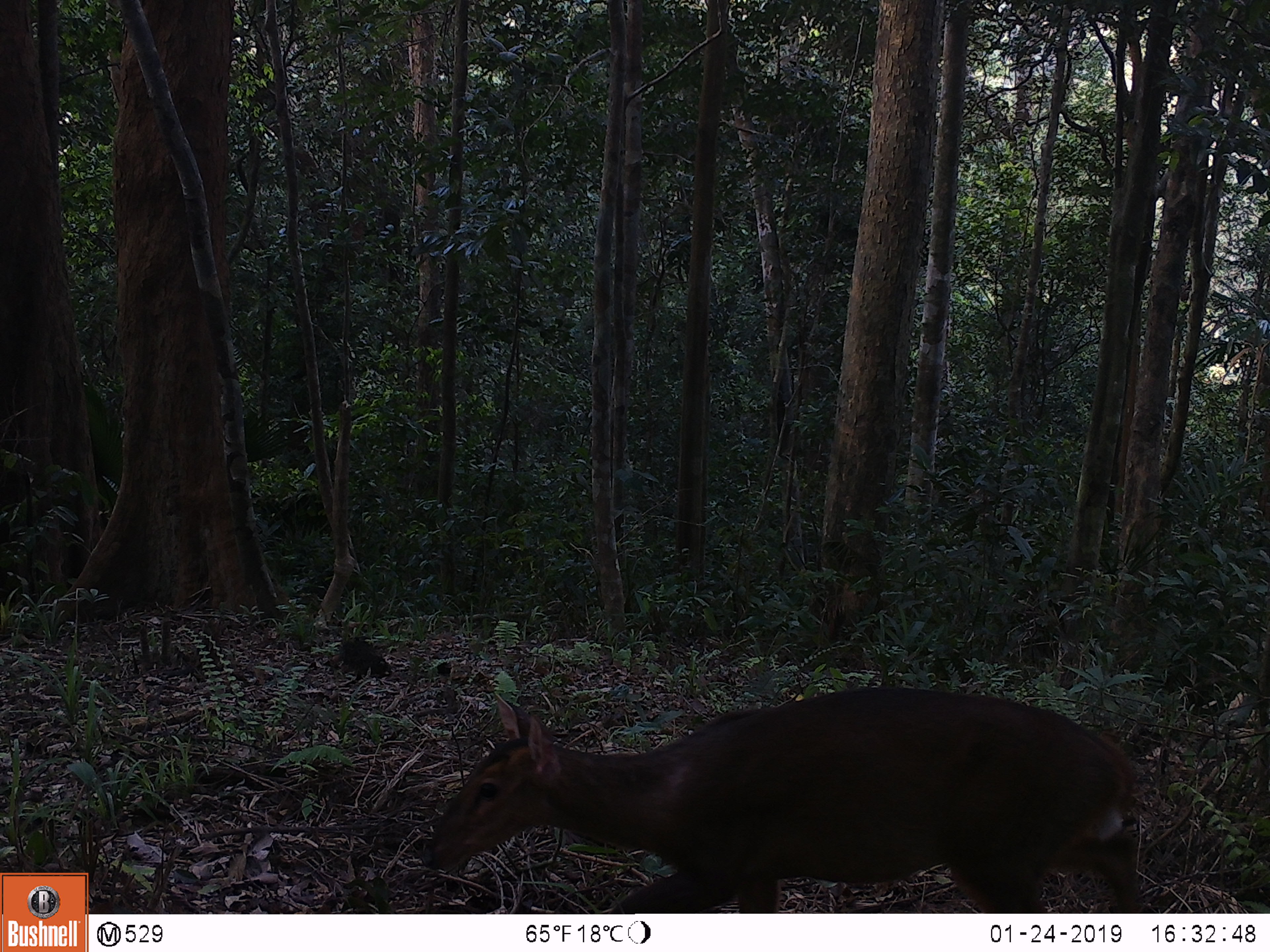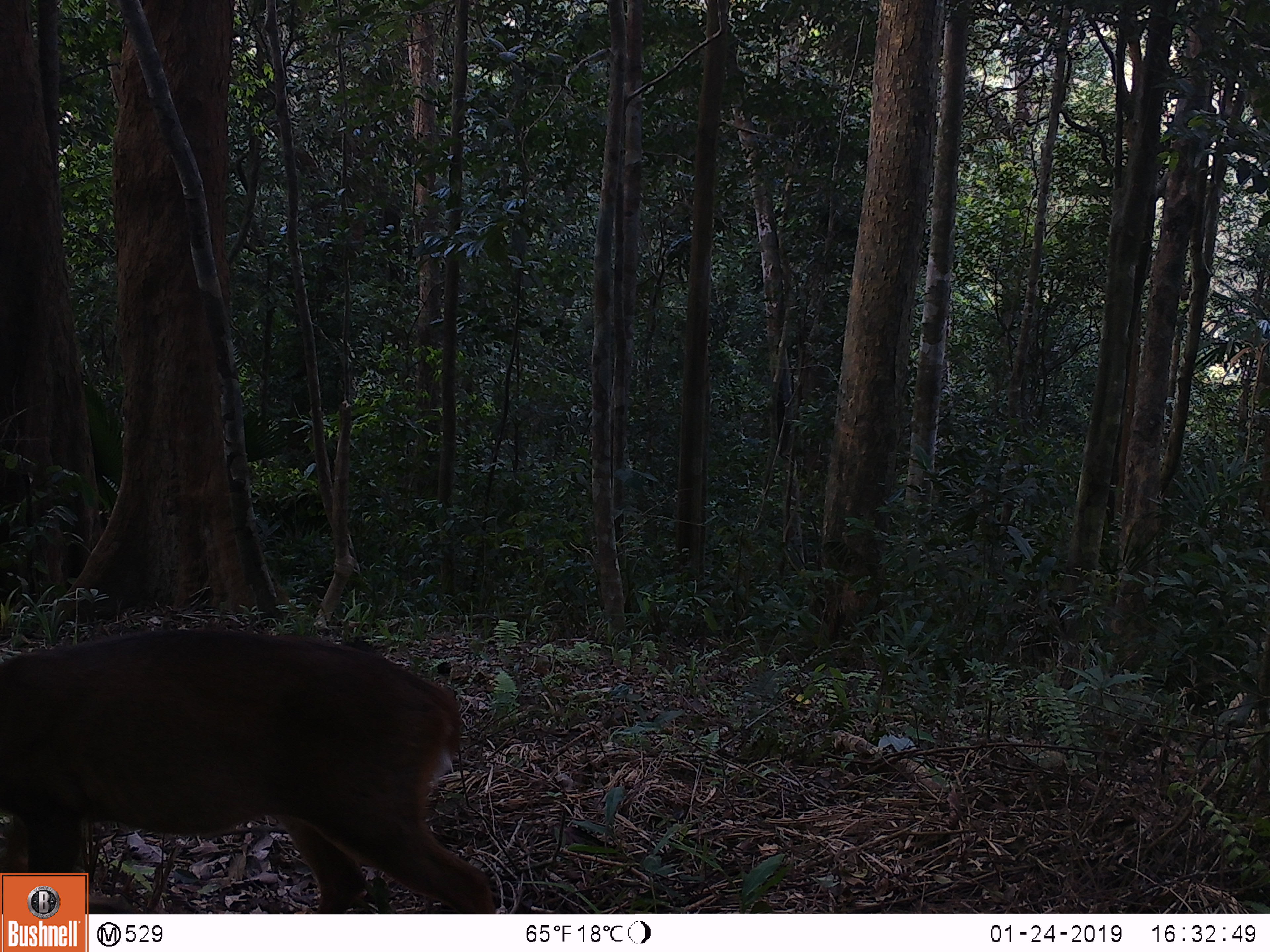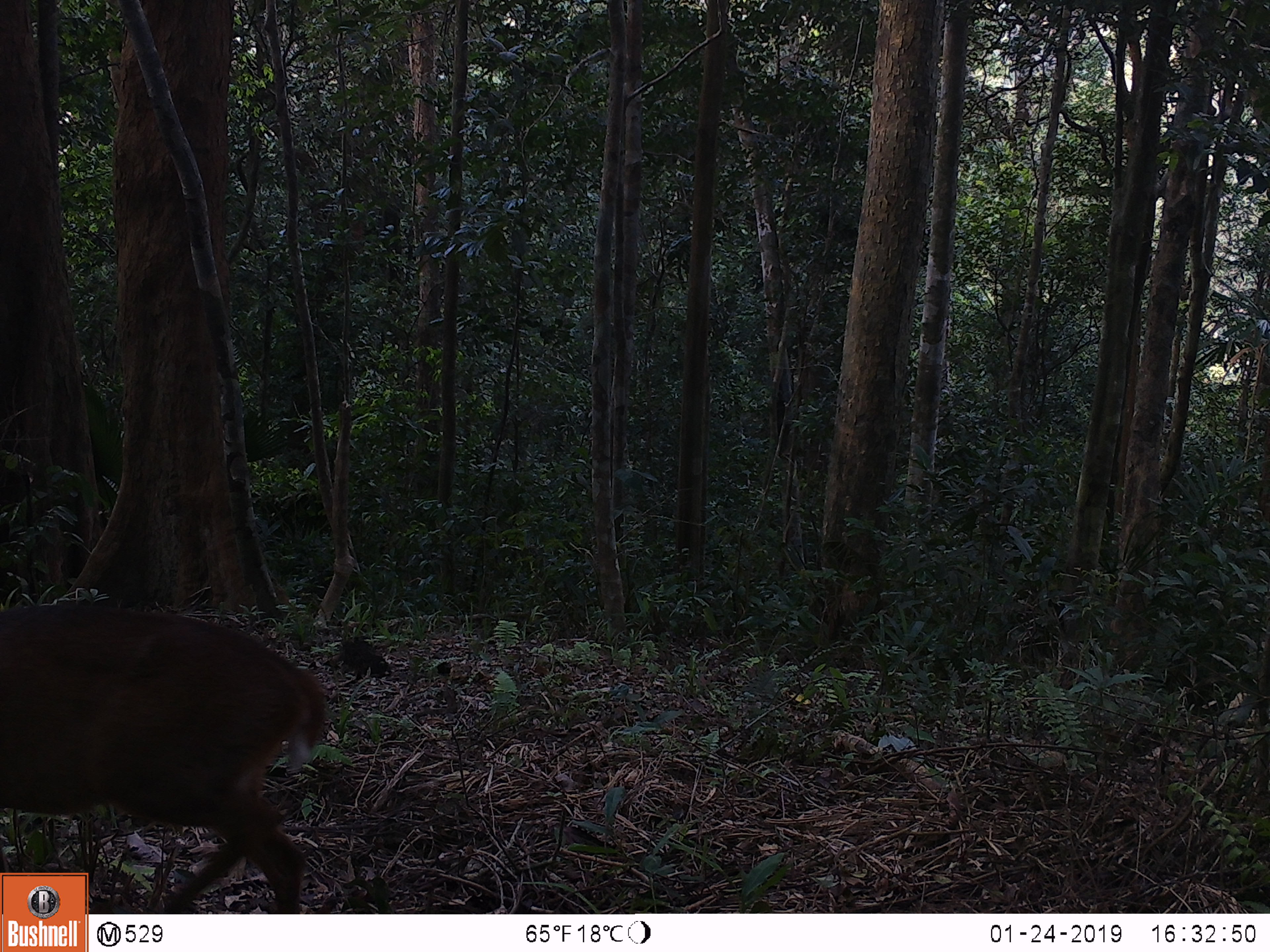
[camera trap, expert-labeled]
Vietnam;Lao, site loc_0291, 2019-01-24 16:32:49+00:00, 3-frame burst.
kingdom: Animalia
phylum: Chordata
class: Mammalia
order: Artiodactyla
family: Cervidae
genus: Muntiacus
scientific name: Muntiacus vuquangensis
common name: large-antlered muntjac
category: large antlered muntjac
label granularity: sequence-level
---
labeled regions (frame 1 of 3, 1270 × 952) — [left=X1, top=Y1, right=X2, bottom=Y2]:
large antlered muntjac: [left=417, top=687, right=1143, bottom=913]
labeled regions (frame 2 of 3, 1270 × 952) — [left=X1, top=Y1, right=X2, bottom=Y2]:
large antlered muntjac: [left=0, top=627, right=496, bottom=913]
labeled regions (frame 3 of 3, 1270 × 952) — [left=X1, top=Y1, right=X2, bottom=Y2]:
large antlered muntjac: [left=0, top=602, right=325, bottom=913]